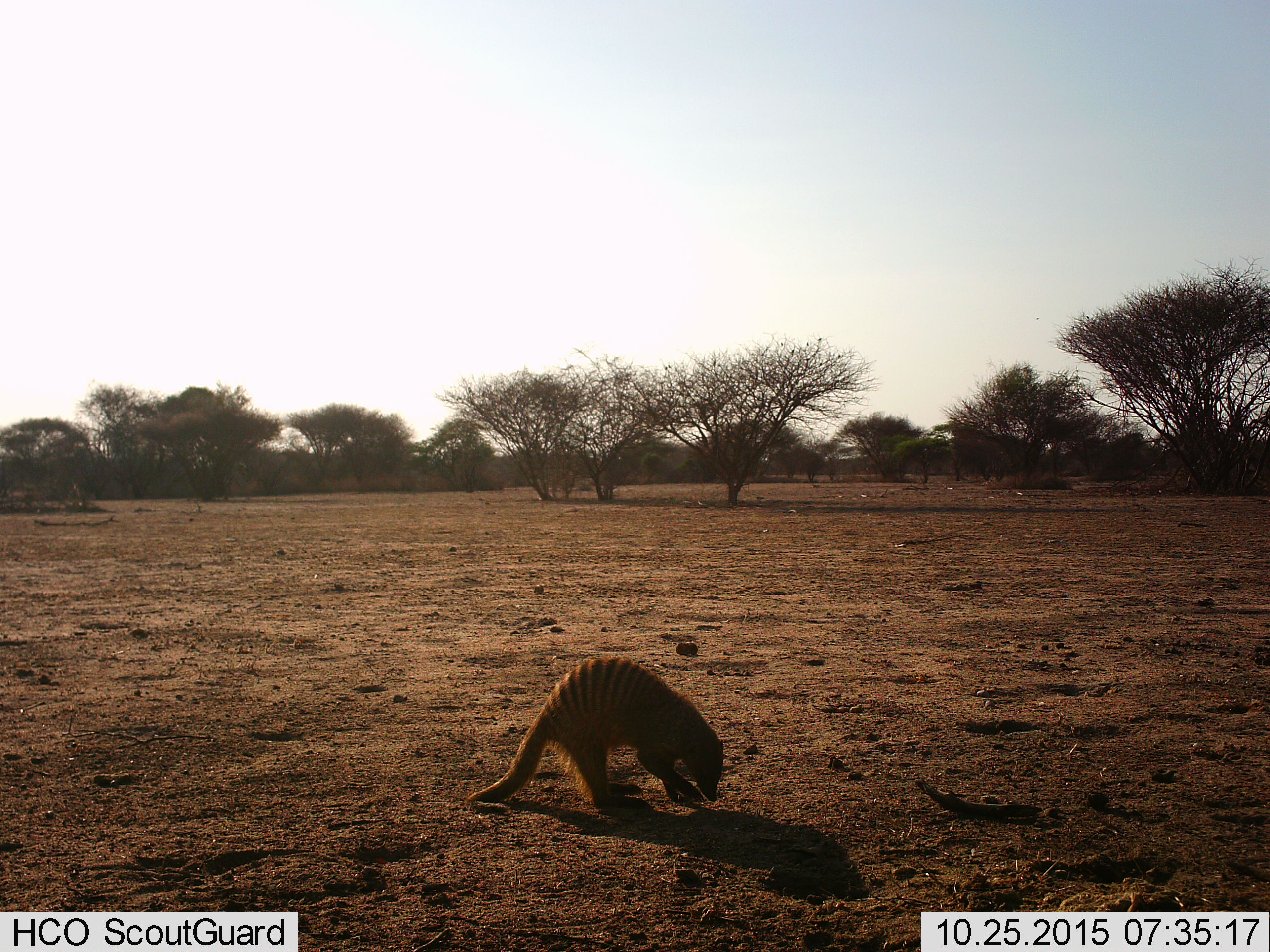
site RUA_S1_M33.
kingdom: Animalia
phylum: Chordata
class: Mammalia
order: Carnivora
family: Herpestidae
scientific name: Herpestidae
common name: mongoose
Mongoose (Herpestidae), count 1. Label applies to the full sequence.